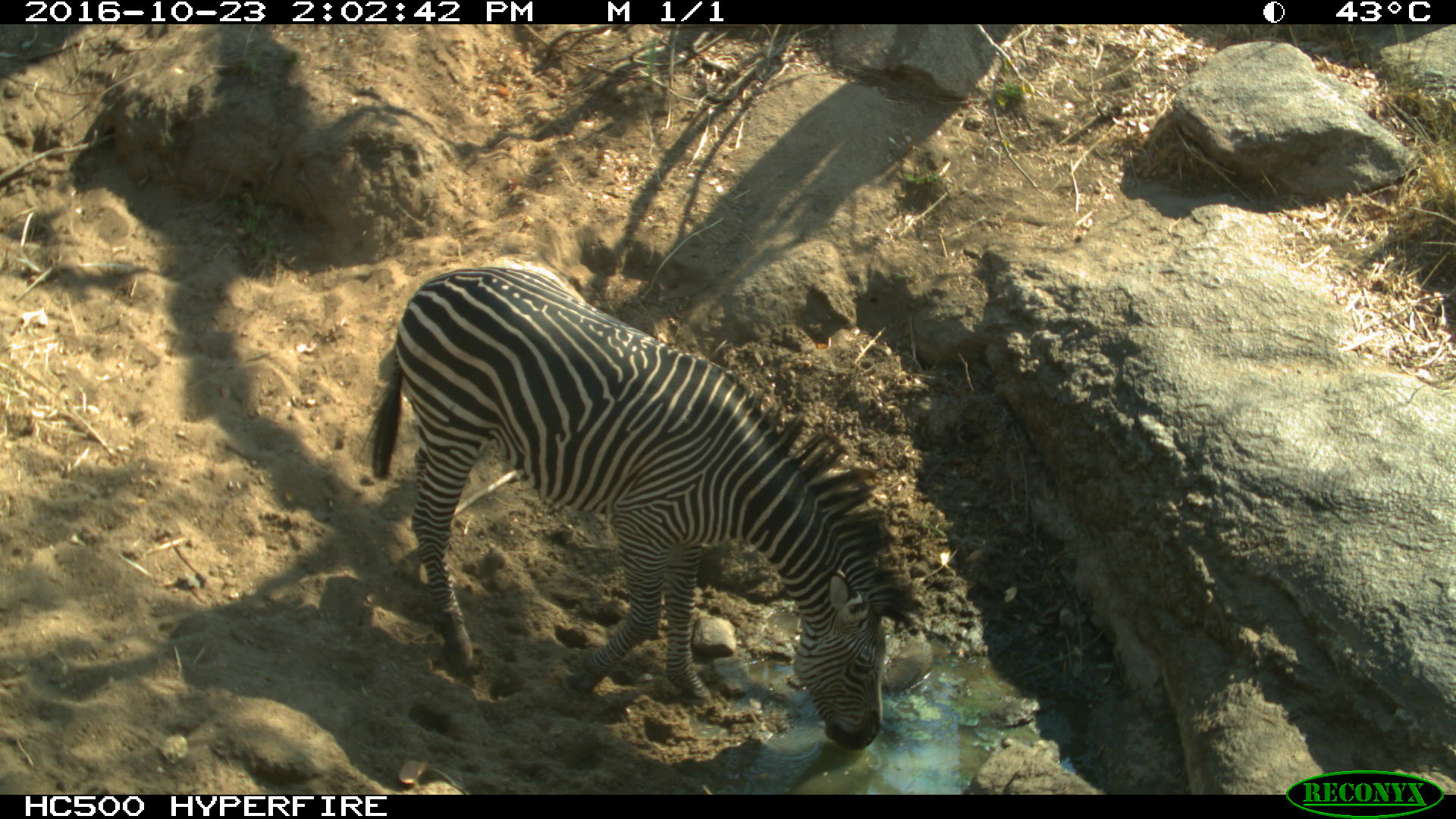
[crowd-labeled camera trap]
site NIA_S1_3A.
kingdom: Animalia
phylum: Chordata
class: Mammalia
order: Perissodactyla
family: Equidae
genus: Equus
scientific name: Equus quagga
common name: plains zebra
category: zebraplains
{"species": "zebraplains (plains zebra) (Equus quagga)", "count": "1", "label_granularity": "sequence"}